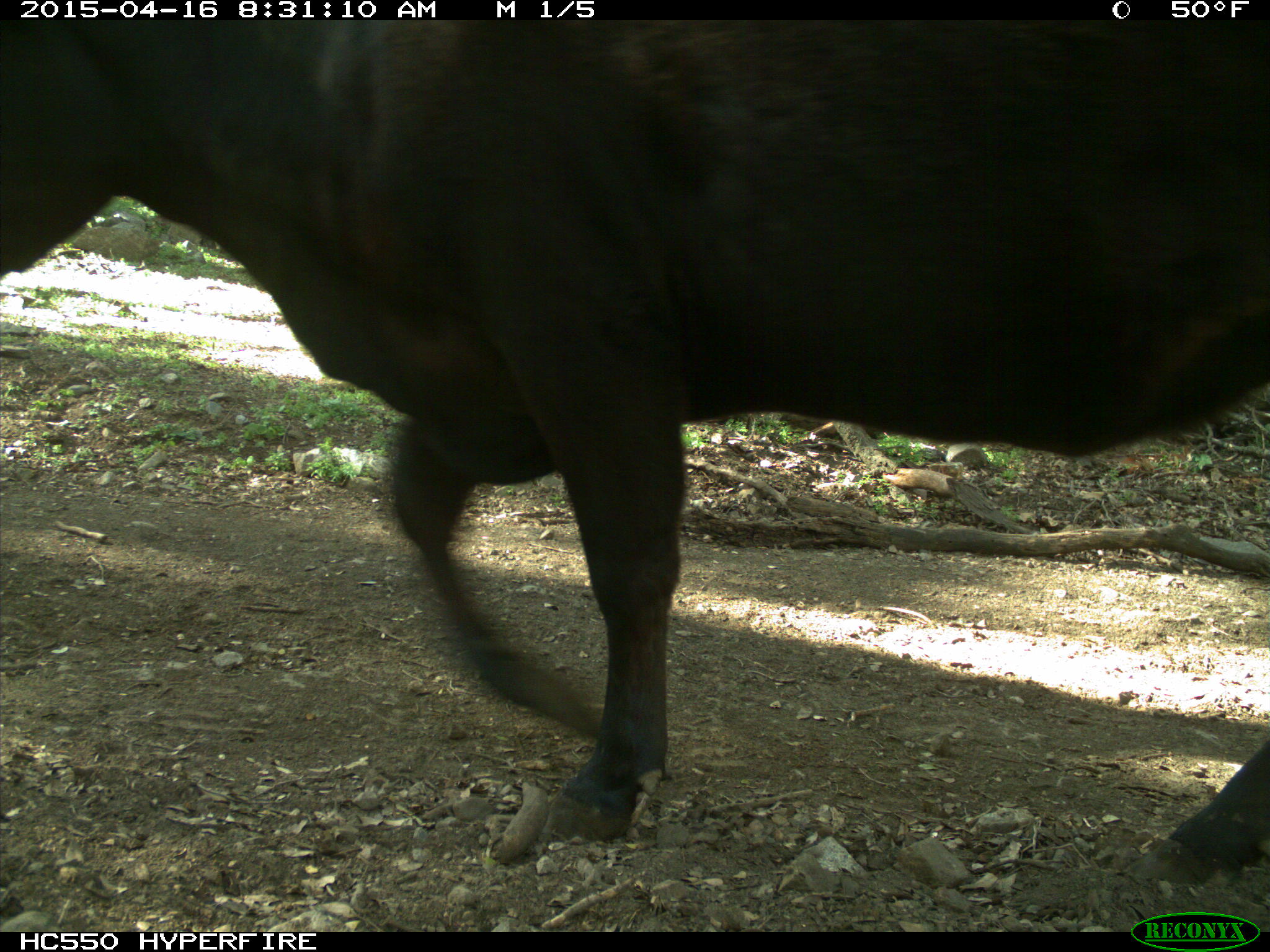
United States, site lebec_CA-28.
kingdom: Animalia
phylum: Chordata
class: Mammalia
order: Artiodactyla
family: Bovidae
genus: Bos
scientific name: Bos taurus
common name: domestic cow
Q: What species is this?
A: Bos taurus (domestic cow).